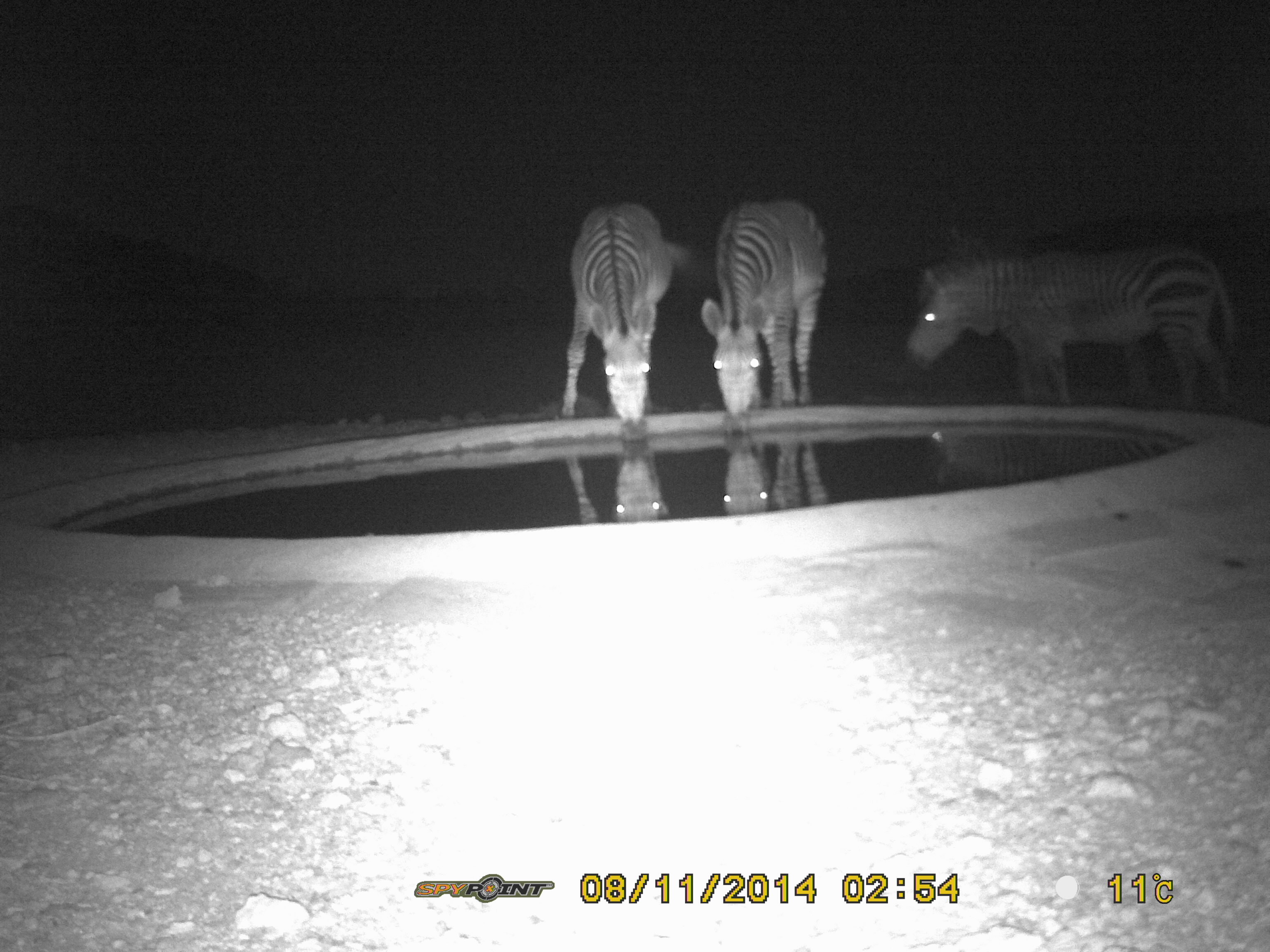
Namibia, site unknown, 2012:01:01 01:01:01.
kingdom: Animalia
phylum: Chordata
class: Mammalia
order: Perissodactyla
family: Equidae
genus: Equus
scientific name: Equus zebra hartmannae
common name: hartmann's mountain zebra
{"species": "Equus zebra hartmannae (hartmann's mountain zebra)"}